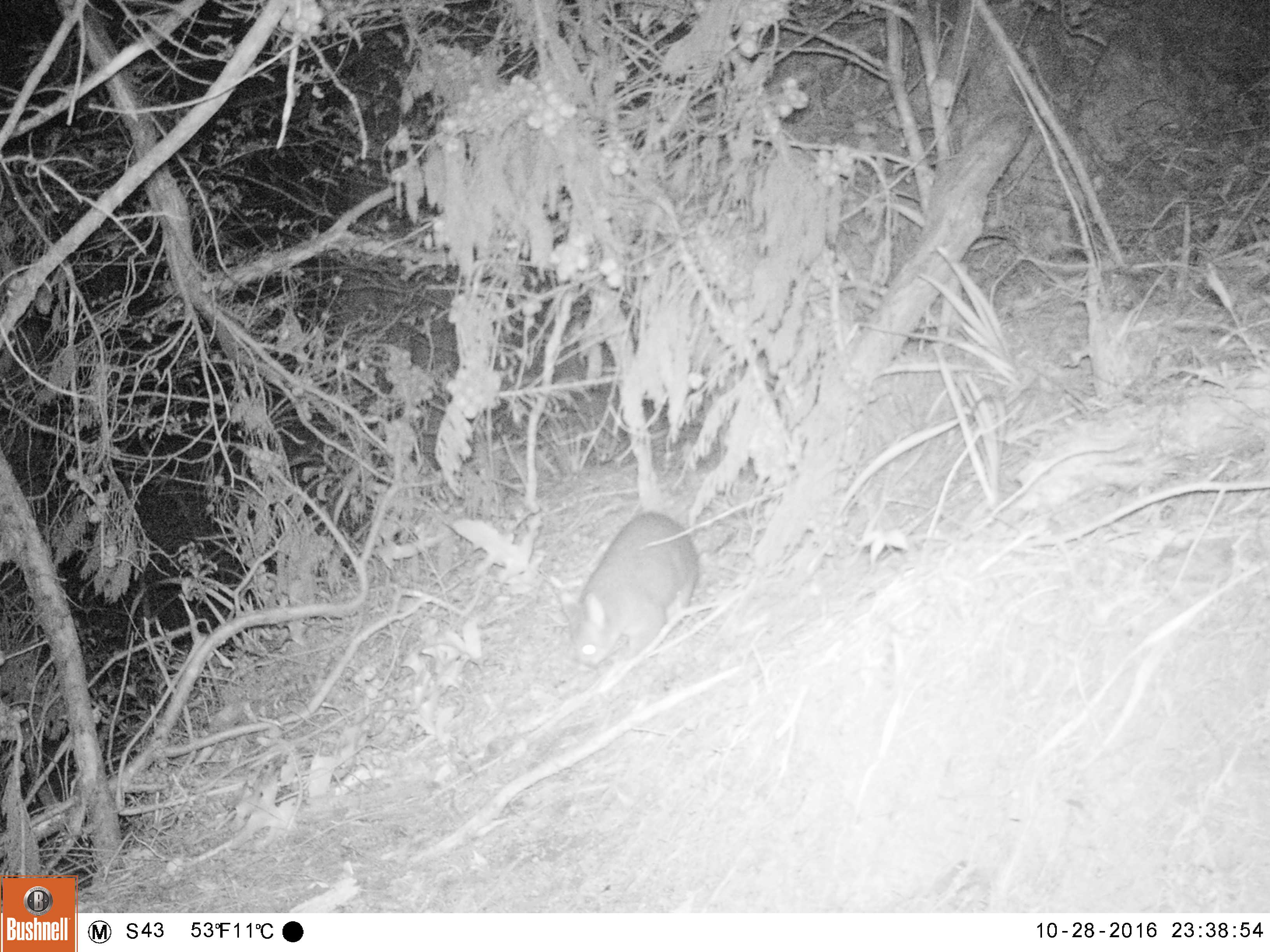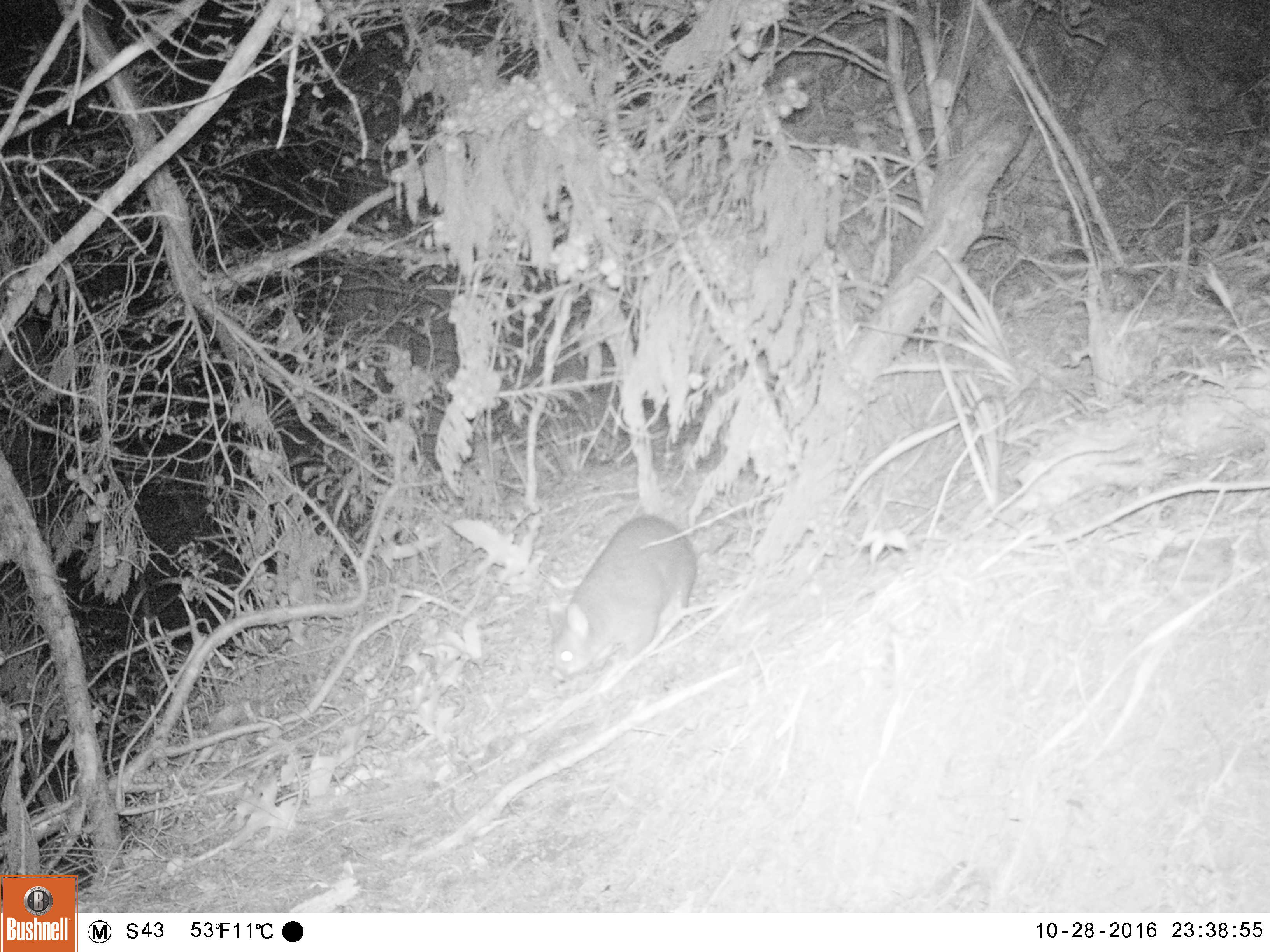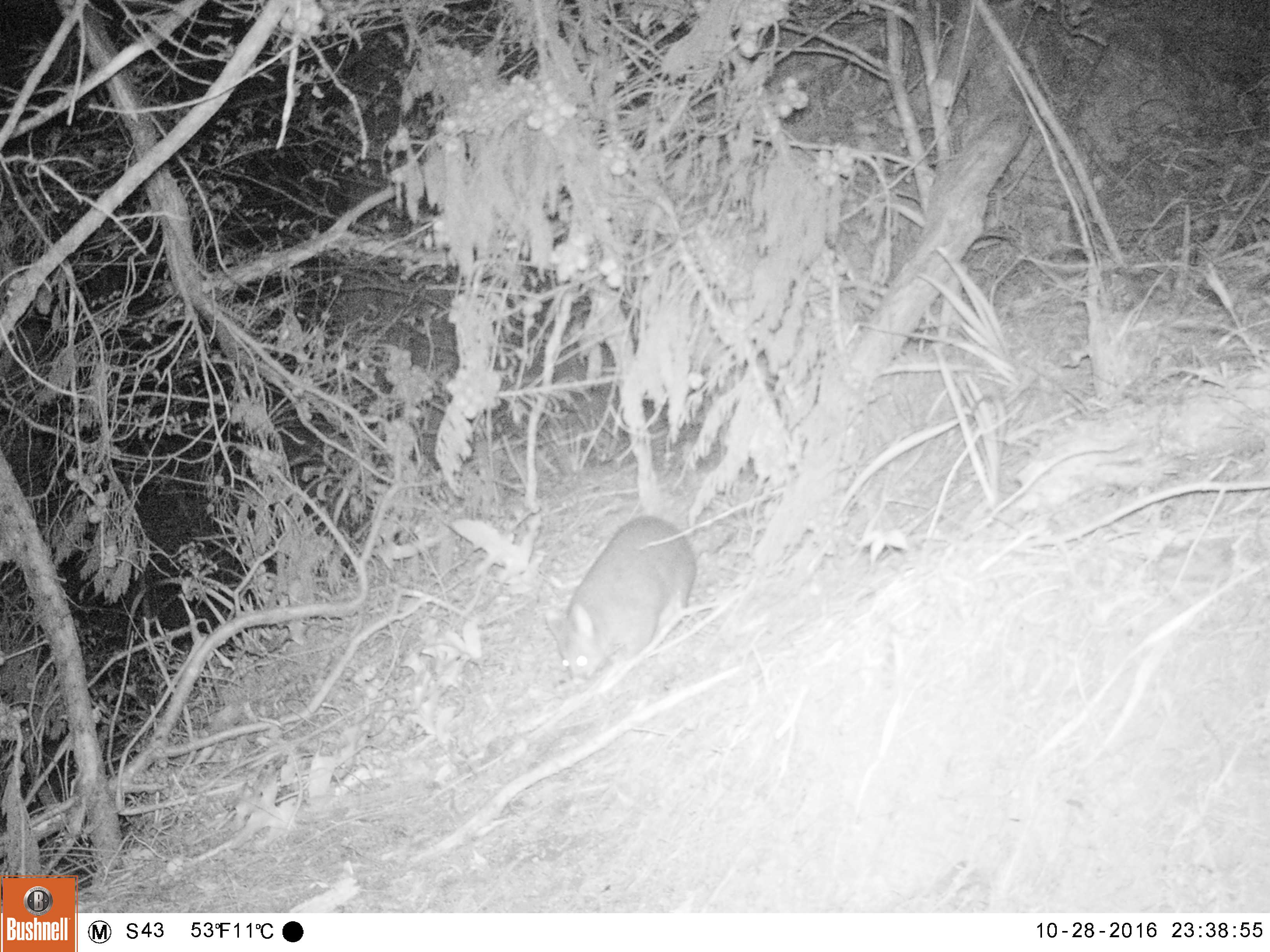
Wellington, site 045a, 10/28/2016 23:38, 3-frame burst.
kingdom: Animalia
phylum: Chordata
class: Mammalia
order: Didelphimorphia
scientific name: Didelphimorphia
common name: possum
Possum (Didelphimorphia).